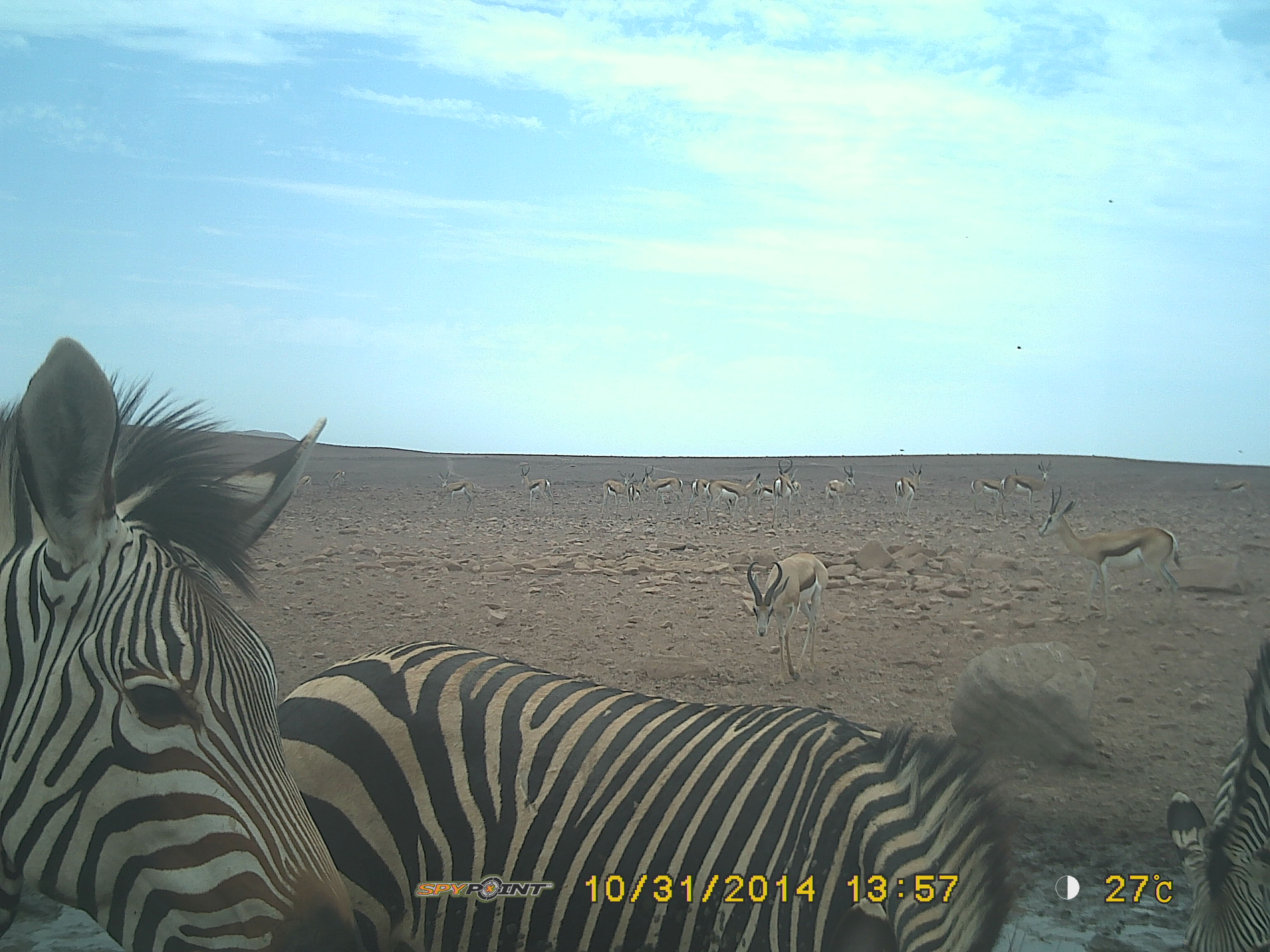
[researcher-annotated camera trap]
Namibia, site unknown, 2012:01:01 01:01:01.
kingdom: Animalia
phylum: Chordata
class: Mammalia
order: Perissodactyla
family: Equidae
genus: Equus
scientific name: Equus zebra hartmannae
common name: hartmann's mountain zebra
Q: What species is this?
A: Equus zebra hartmannae (hartmann's mountain zebra).